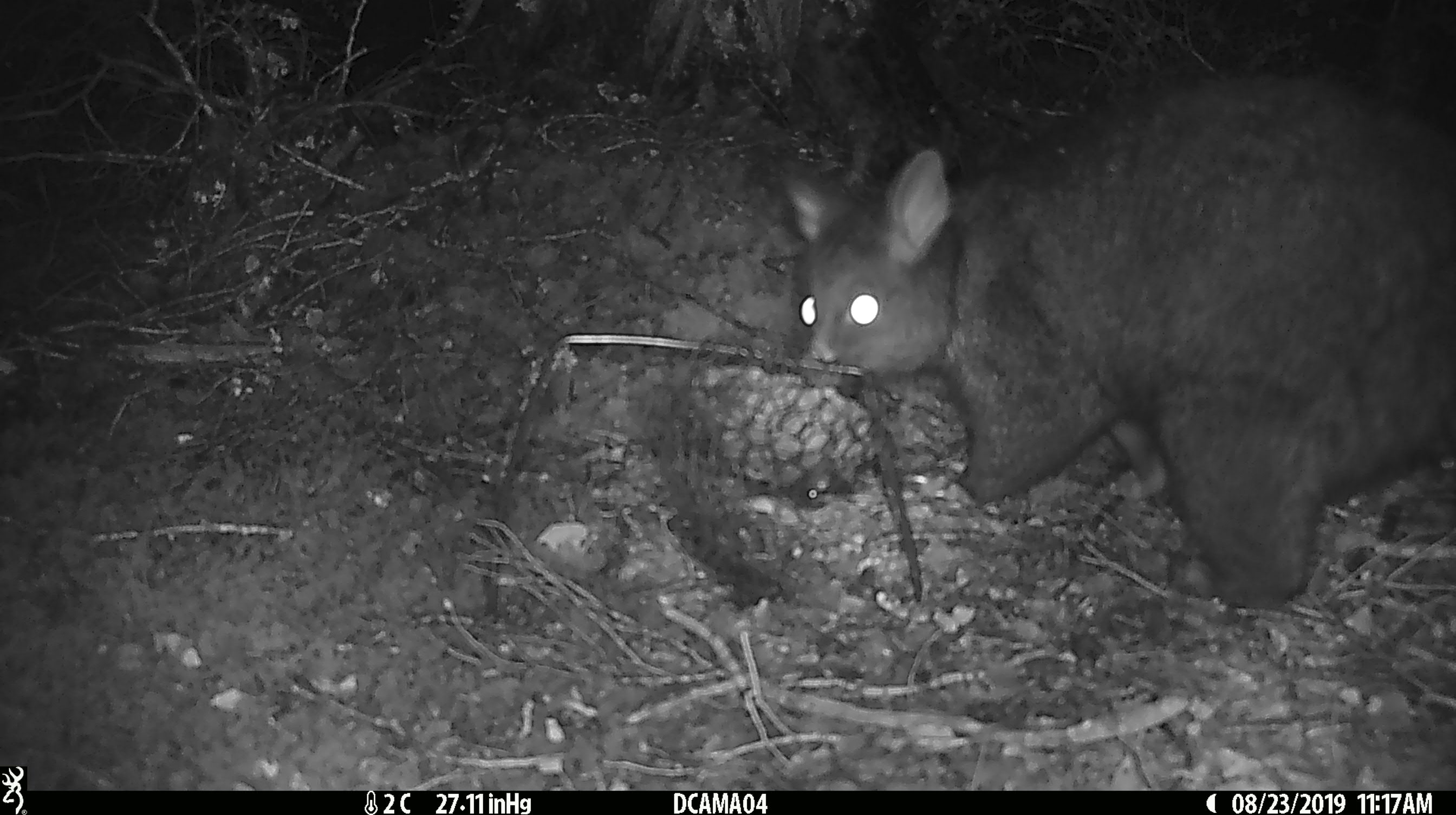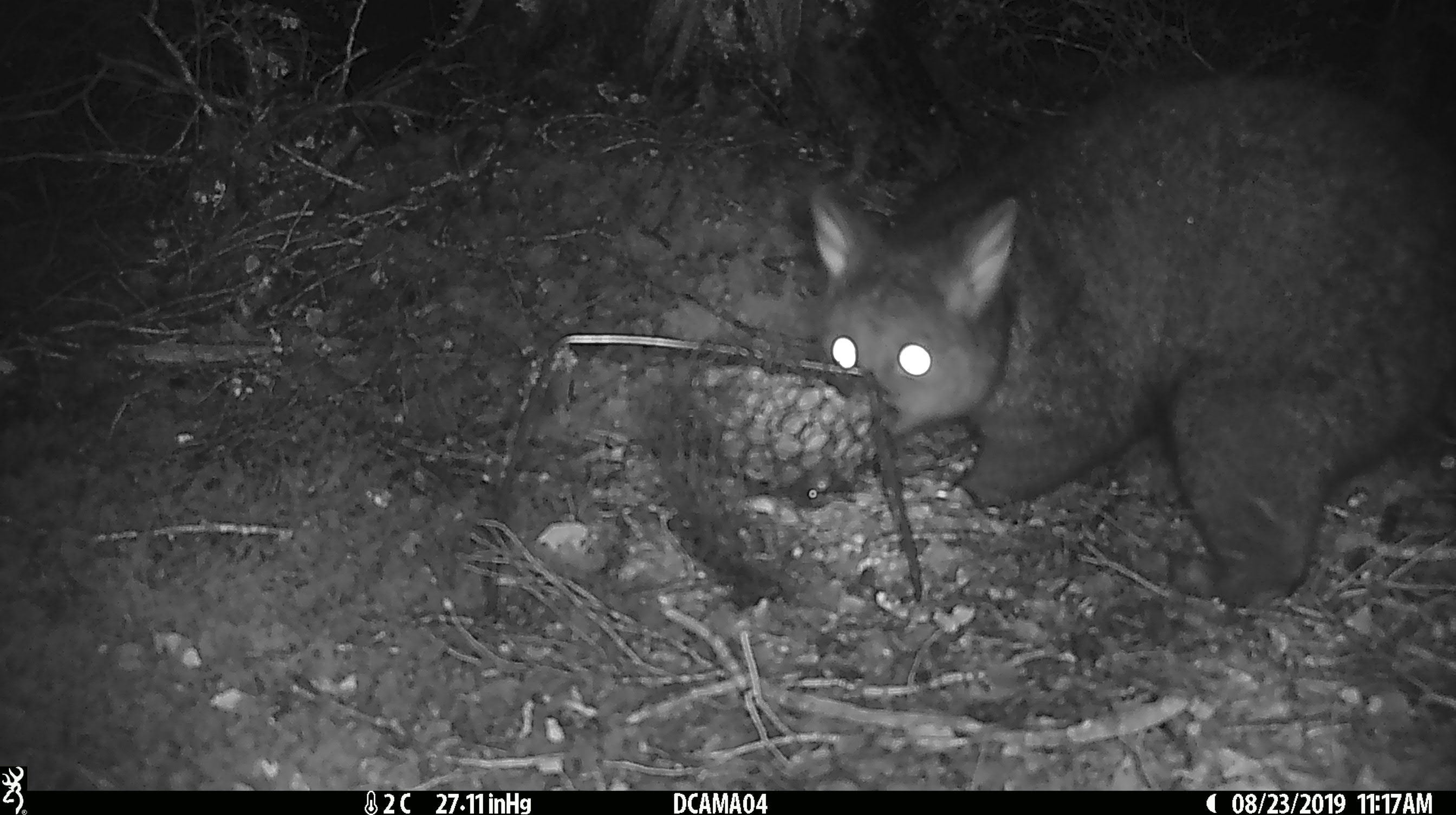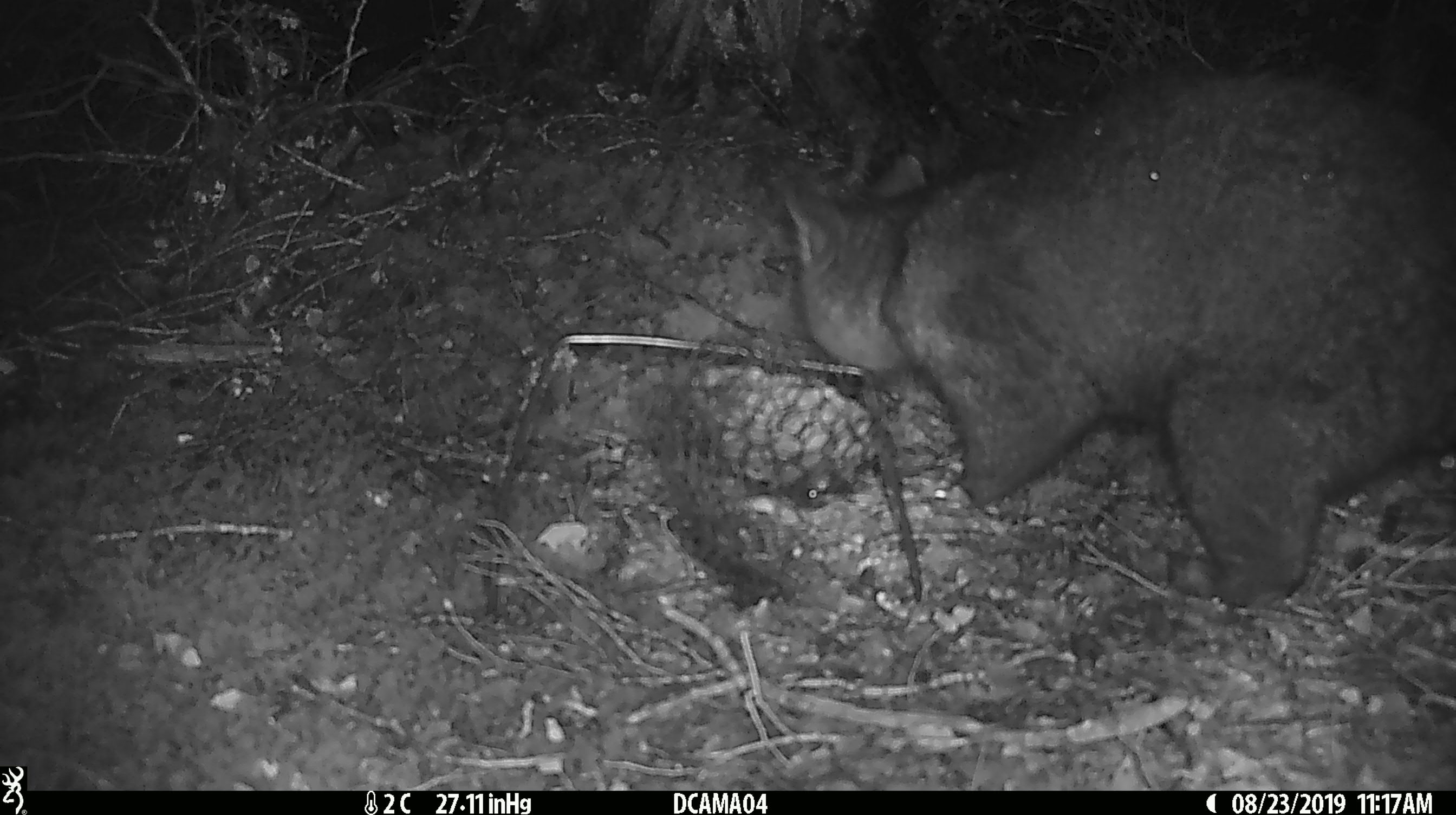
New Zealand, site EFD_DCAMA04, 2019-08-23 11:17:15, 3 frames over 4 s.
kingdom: Animalia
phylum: Chordata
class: Mammalia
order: Diprotodontia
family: Phalangeridae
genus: Trichosurus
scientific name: Trichosurus vulpecula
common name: common brushtail possum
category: possum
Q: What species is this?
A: Possum (common brushtail possum) (Trichosurus vulpecula).